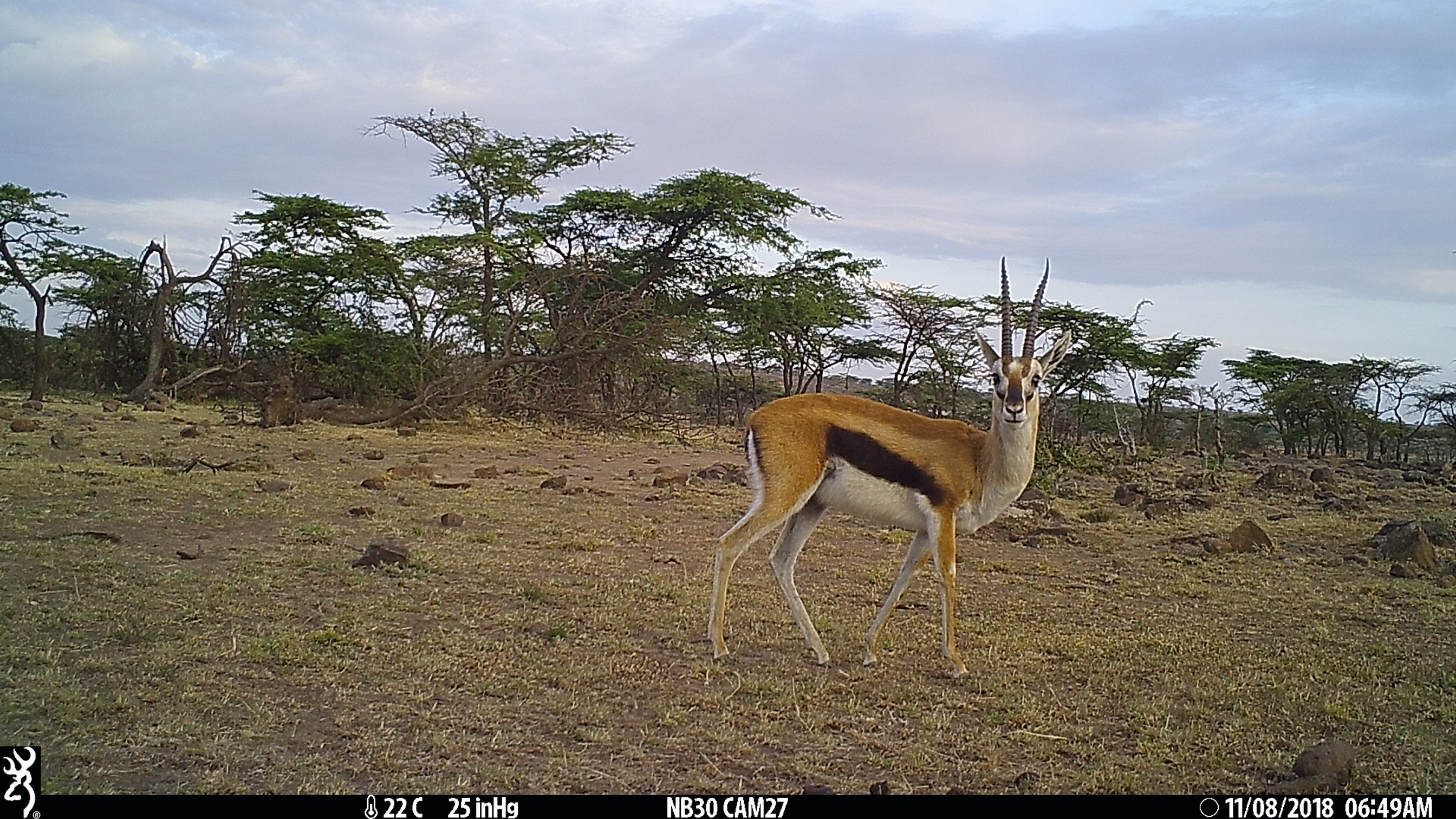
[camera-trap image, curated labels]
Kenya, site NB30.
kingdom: Animalia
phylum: Chordata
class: Mammalia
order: Artiodactyla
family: Bovidae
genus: Eudorcas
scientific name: Eudorcas thomsonii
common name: thomon's gazelle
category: gazelle thomsons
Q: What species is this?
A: Gazelle thomsons (thomon's gazelle) (Eudorcas thomsonii).